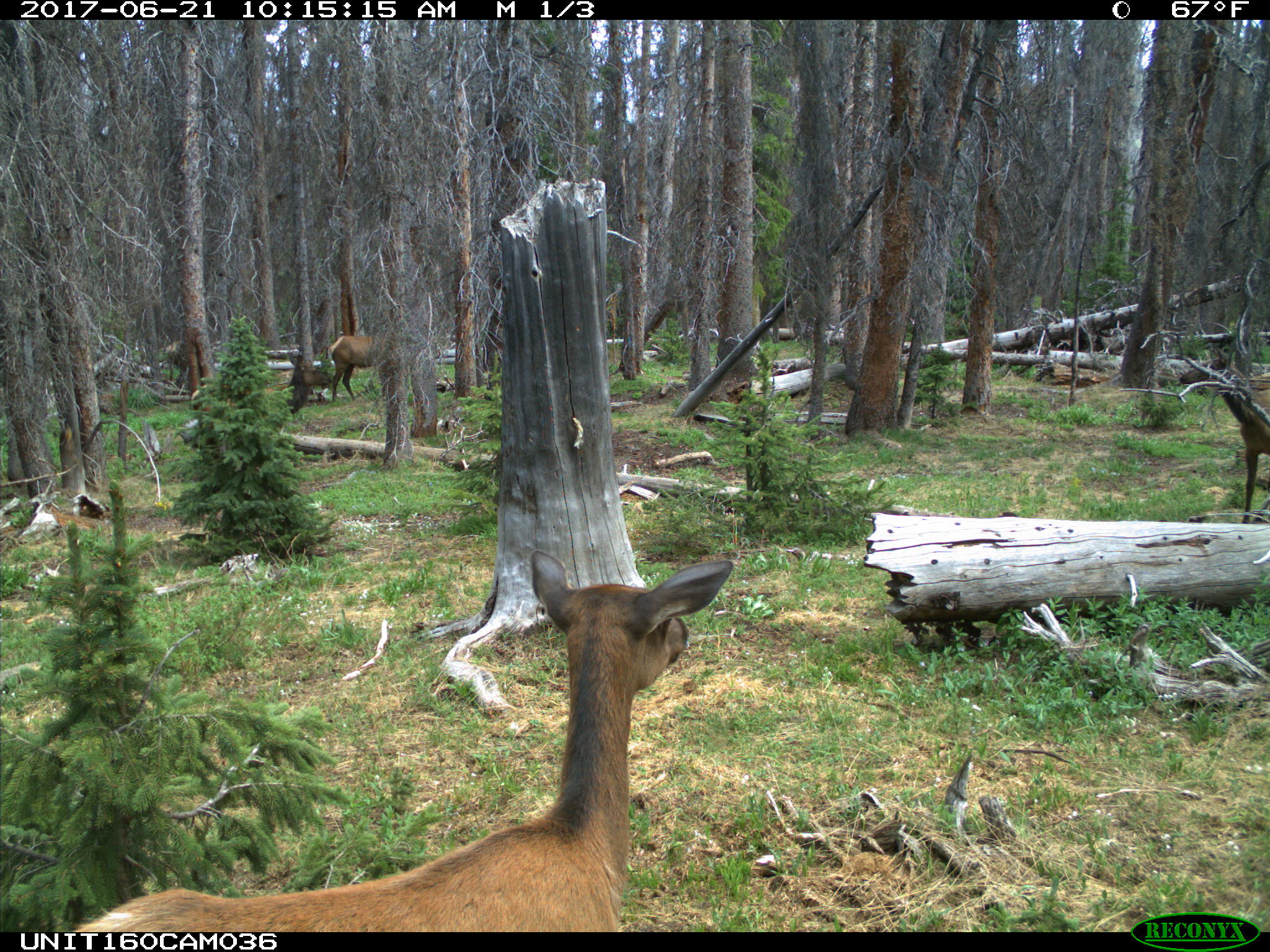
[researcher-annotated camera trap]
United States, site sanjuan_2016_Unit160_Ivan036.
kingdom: Animalia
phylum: Chordata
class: Mammalia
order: Artiodactyla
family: Cervidae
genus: Cervus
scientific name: Cervus elaphus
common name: red deer